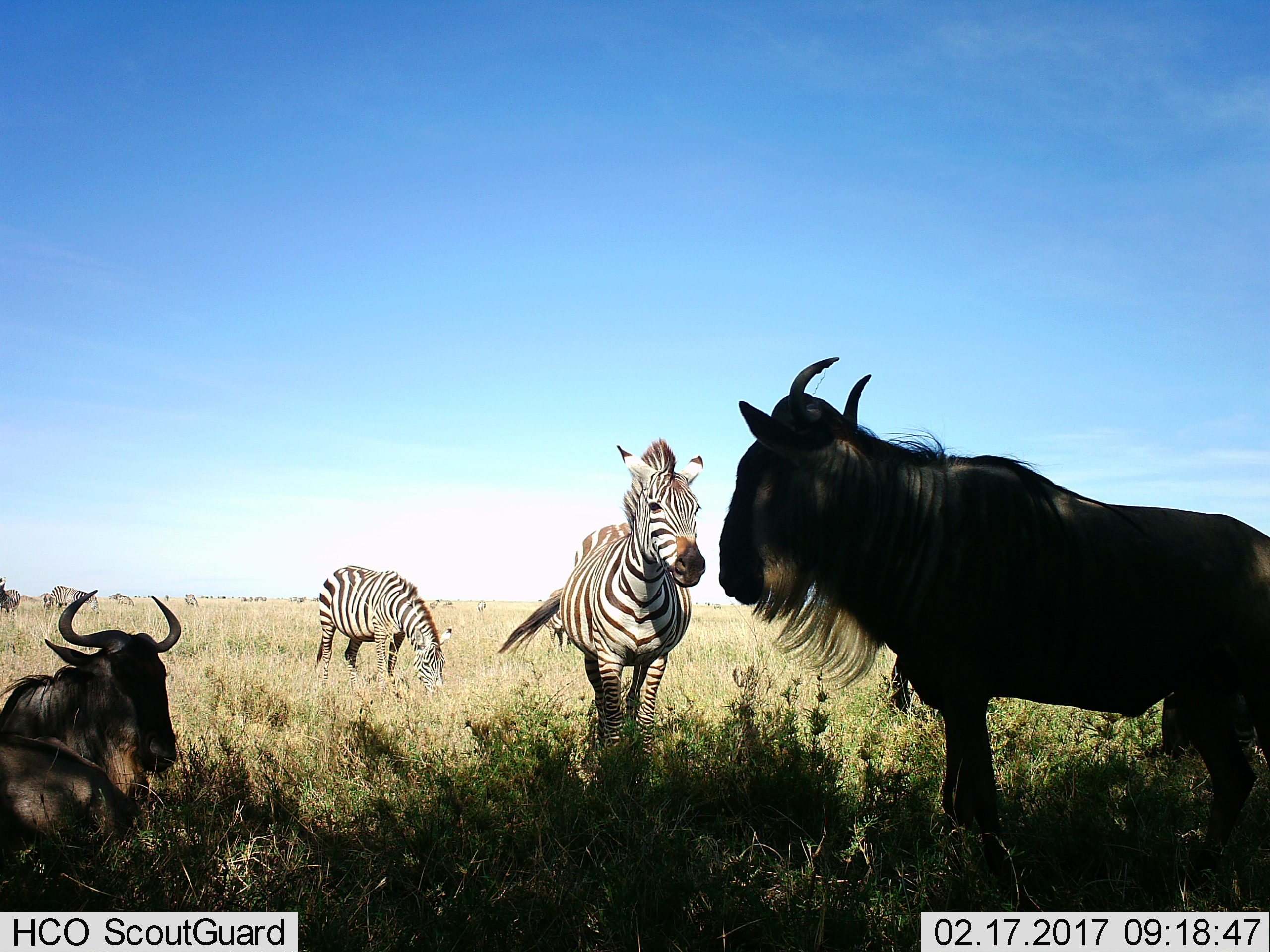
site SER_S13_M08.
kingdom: Animalia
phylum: Chordata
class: Mammalia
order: Artiodactyla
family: Bovidae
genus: Connochaetes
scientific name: Connochaetes taurinus taurinus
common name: blue wildebeest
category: wildebeestblue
Wildebeestblue (blue wildebeest) (Connochaetes taurinus taurinus), count 2. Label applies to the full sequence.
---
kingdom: Animalia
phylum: Chordata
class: Mammalia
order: Perissodactyla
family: Equidae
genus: Equus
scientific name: Equus quagga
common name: plains zebra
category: zebraplains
Zebraplains (plains zebra) (Equus quagga), count 5. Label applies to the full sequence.